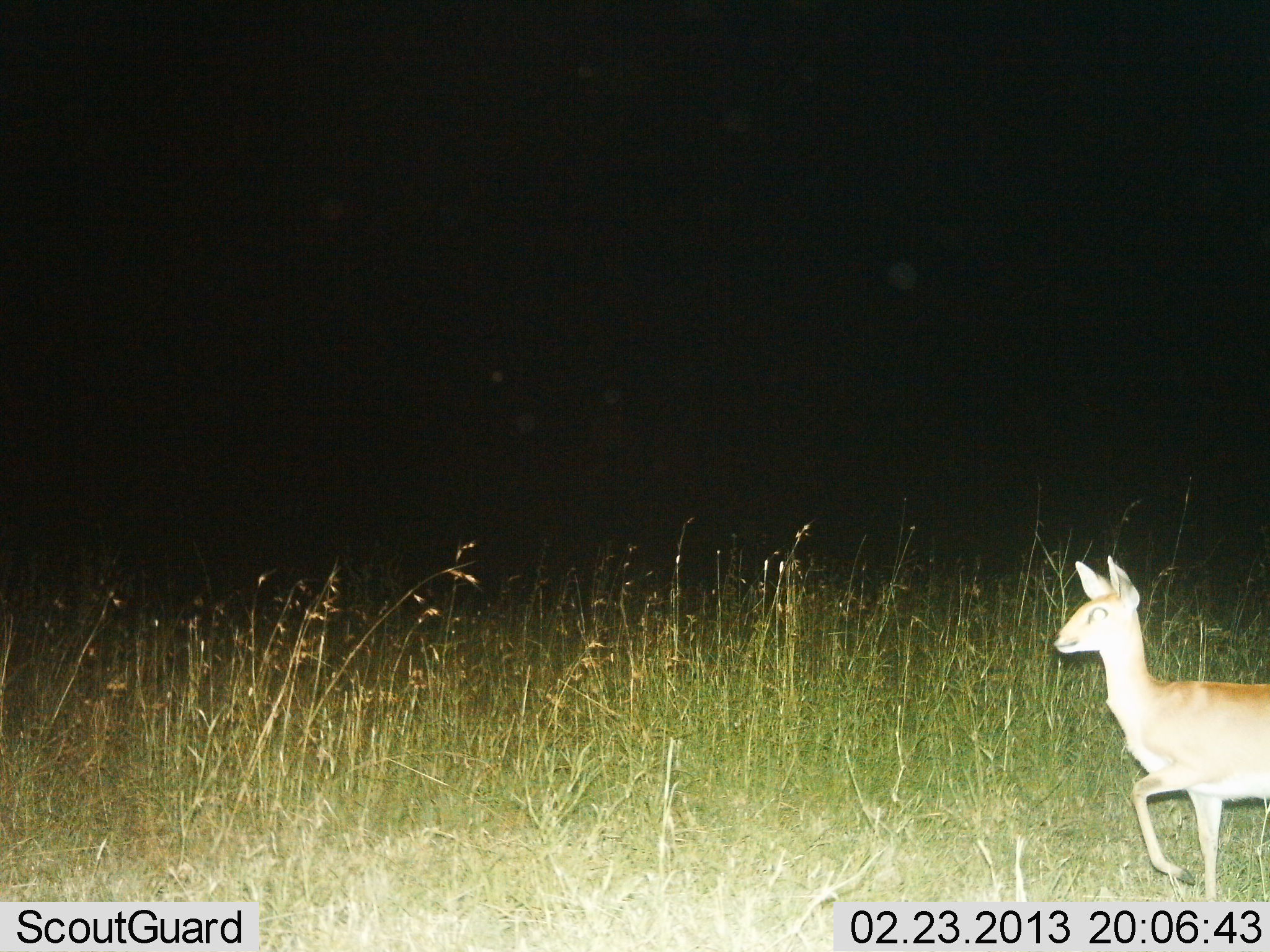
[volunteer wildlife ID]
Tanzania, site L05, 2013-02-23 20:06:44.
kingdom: Animalia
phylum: Chordata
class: Mammalia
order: Artiodactyla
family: Bovidae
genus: Madoqua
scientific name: Madoqua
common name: dikdik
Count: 1.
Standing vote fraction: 27%.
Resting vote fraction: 0%.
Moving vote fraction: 73%.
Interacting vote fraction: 3%.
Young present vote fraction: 0%.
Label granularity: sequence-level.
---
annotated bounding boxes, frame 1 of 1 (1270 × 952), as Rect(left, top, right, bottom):
animal: Rect(1052, 555, 1270, 901)